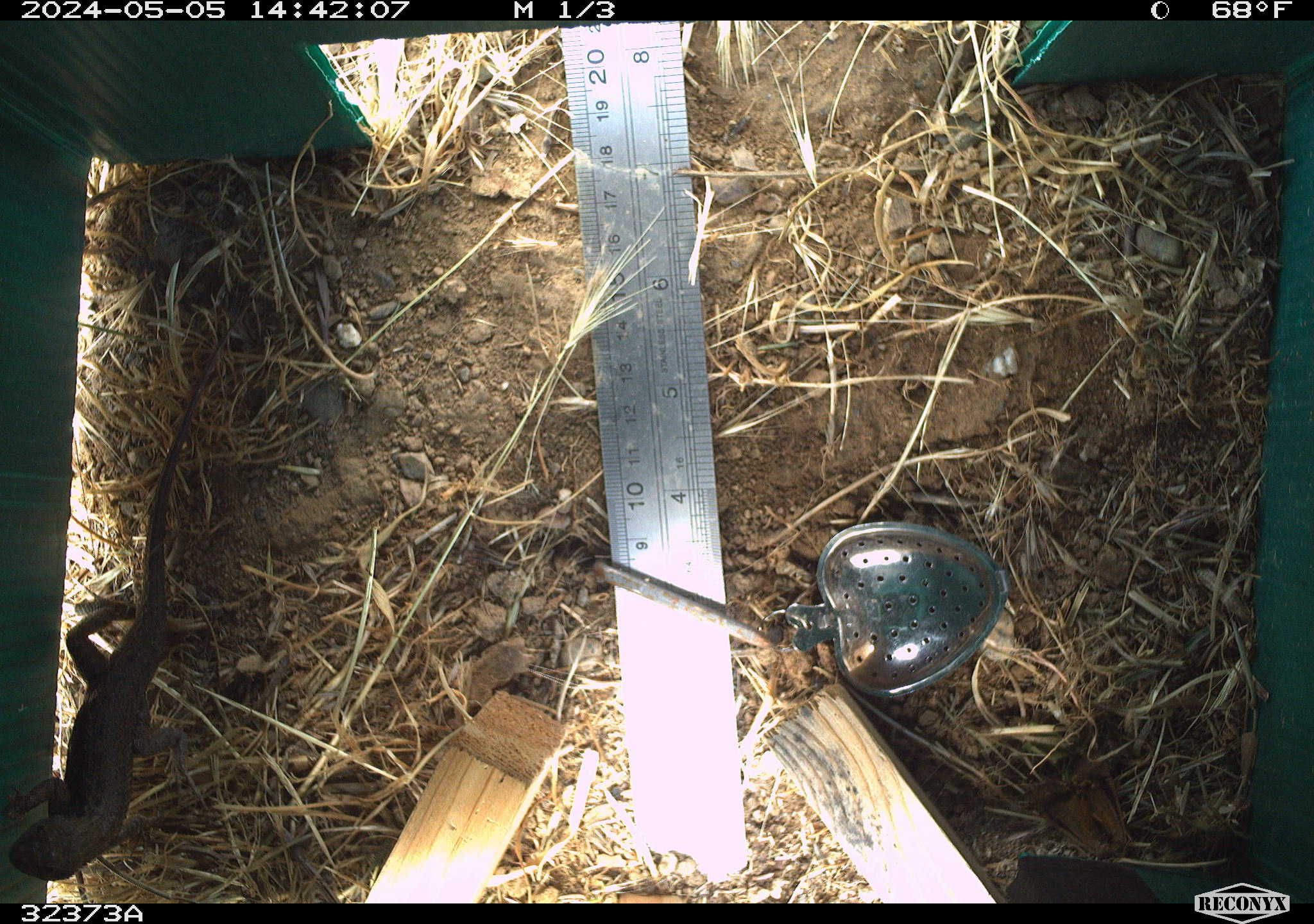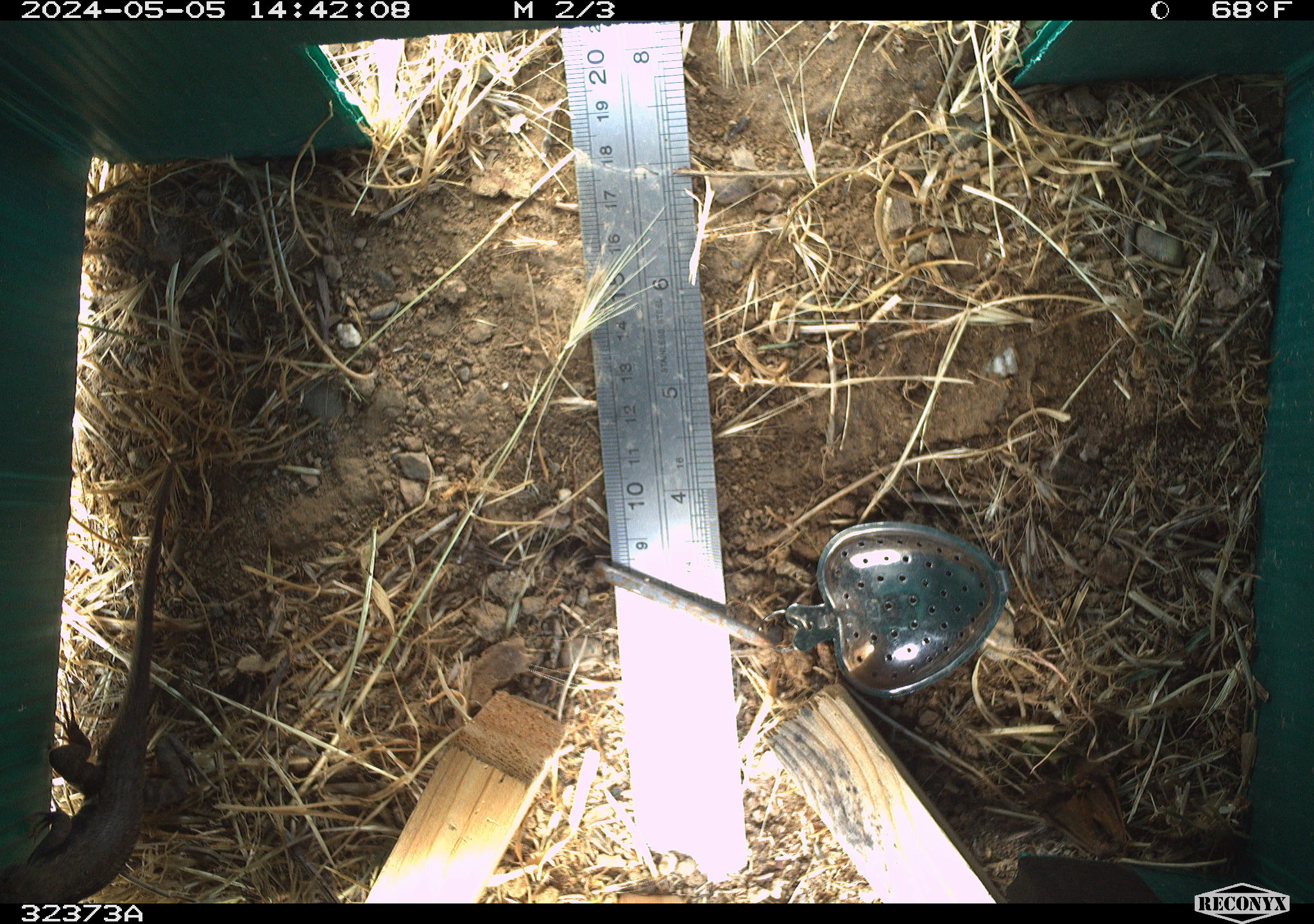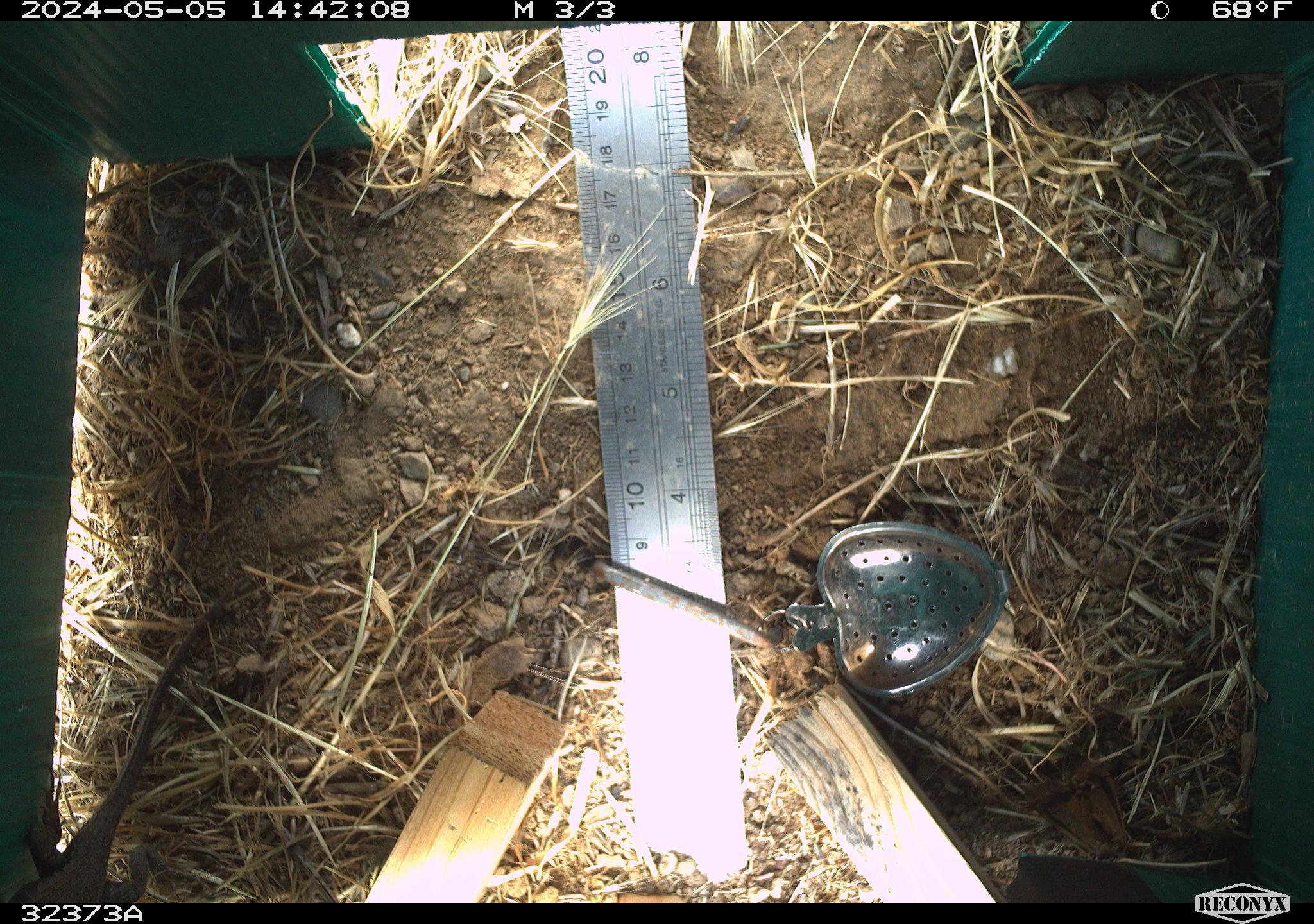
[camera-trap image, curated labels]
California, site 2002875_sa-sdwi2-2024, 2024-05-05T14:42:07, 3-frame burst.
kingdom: Animalia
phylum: Chordata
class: Reptilia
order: Squamata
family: Phrynosomatidae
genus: Sceloporus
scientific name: Sceloporus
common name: spiny lizards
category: sceloporus species